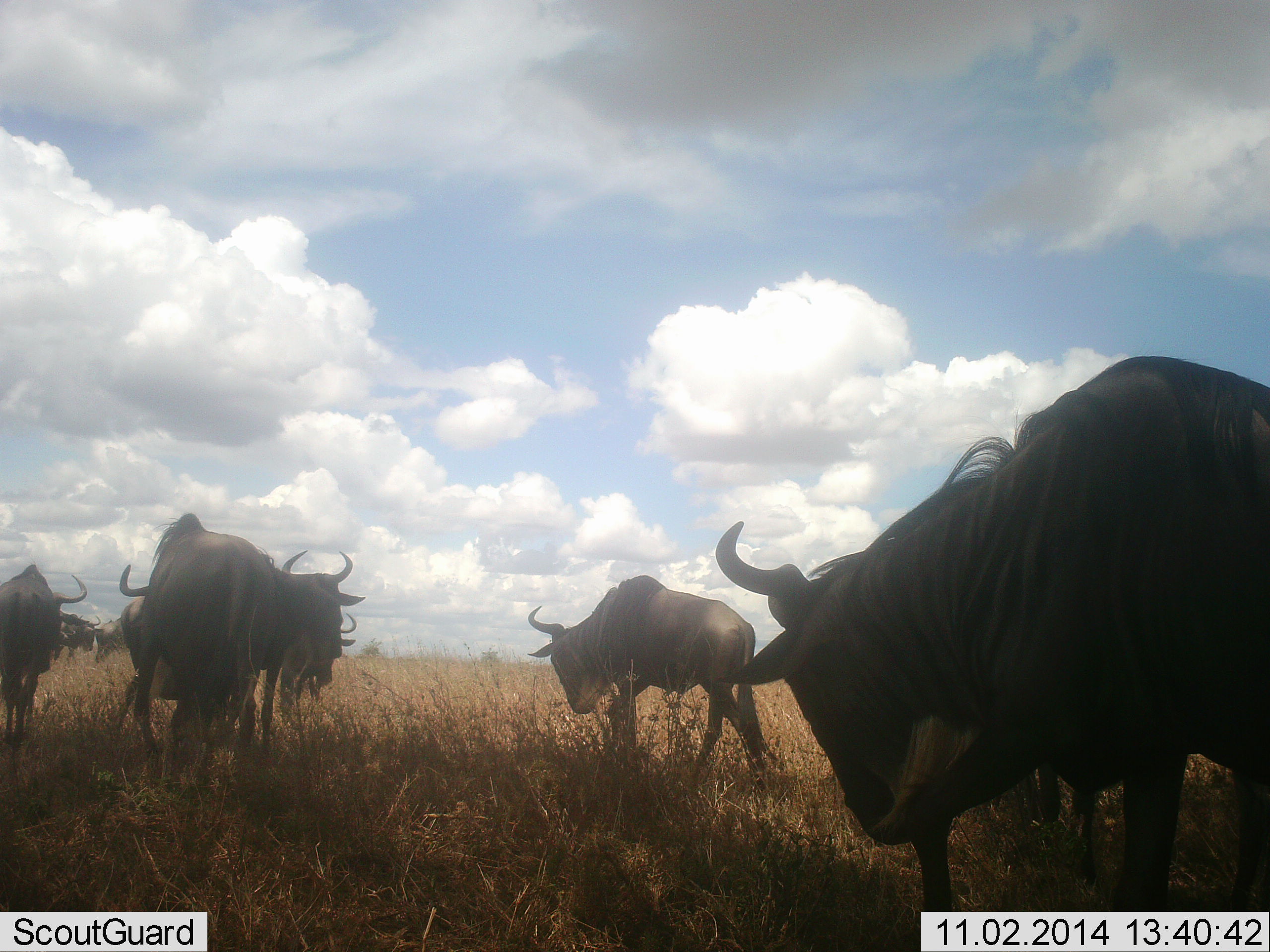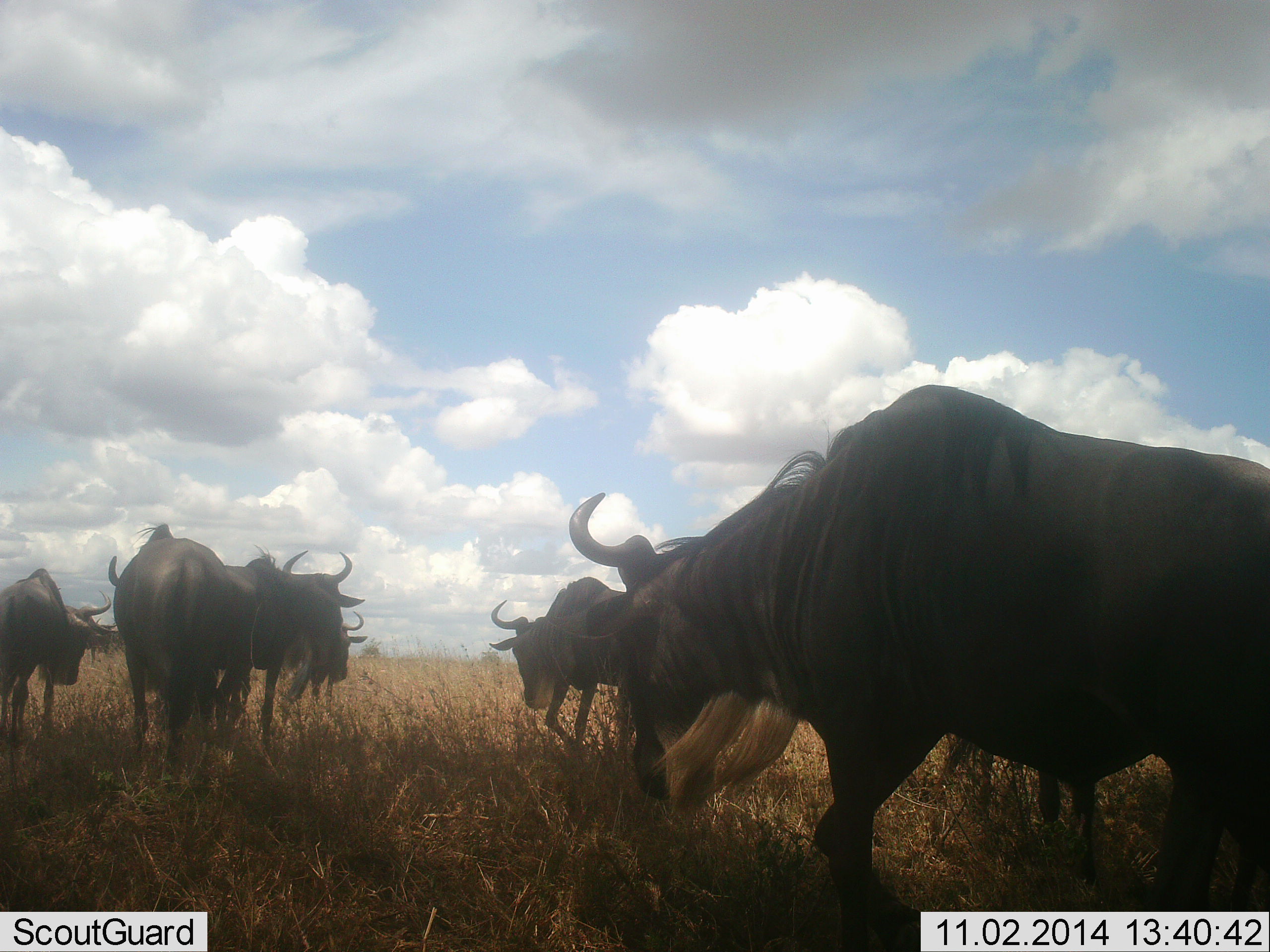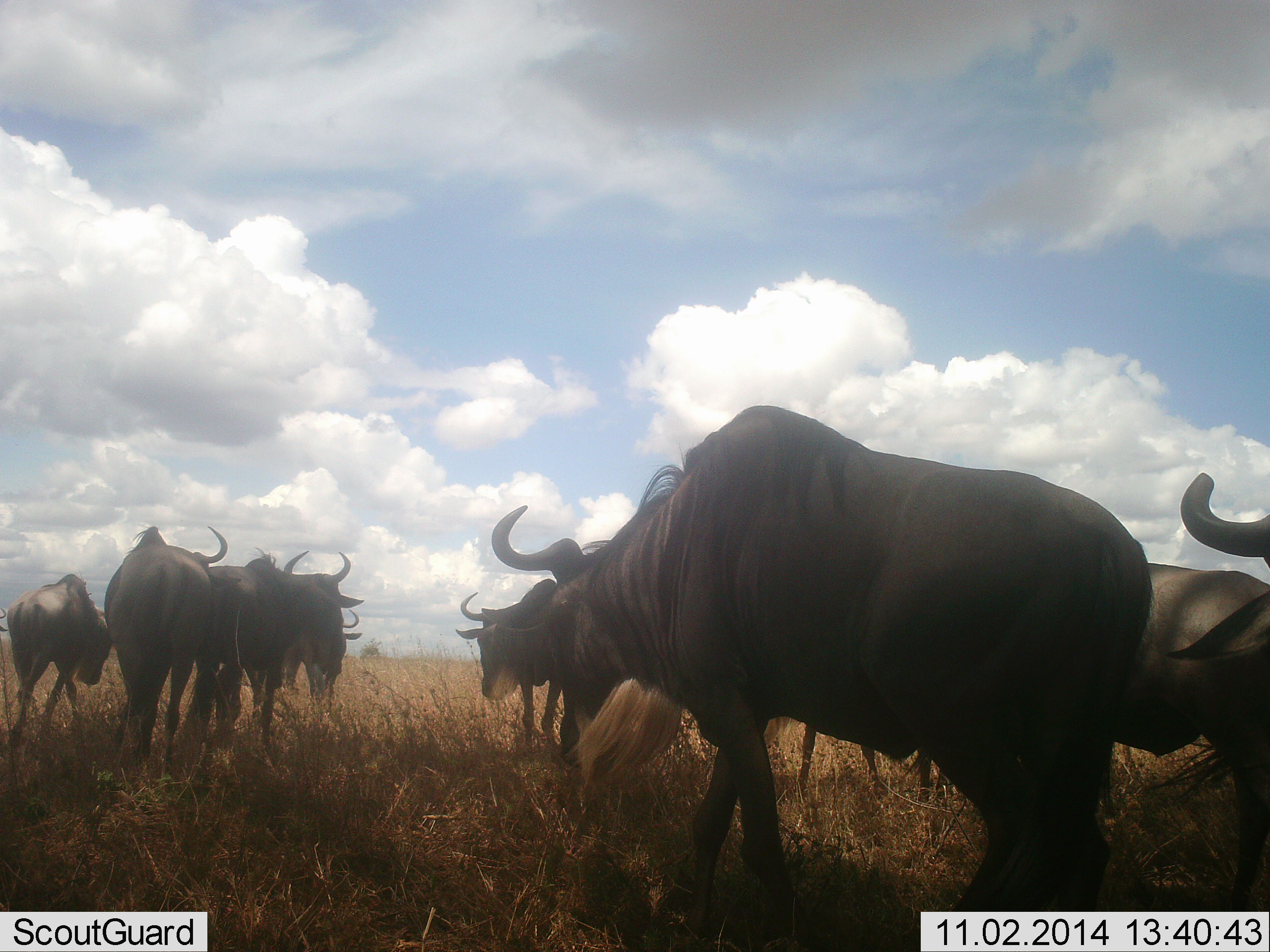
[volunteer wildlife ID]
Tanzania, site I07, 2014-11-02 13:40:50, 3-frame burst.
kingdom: Animalia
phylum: Chordata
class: Mammalia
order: Artiodactyla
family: Bovidae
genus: Connochaetes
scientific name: Connochaetes taurinus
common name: blue wildebeest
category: wildebeest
Wildebeest (blue wildebeest) (Connochaetes taurinus), count 8. Behavior (volunteer vote fractions): standing 60%, resting 0%, moving 70%, interacting 10%. Young present (vote fraction): 10%. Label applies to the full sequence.